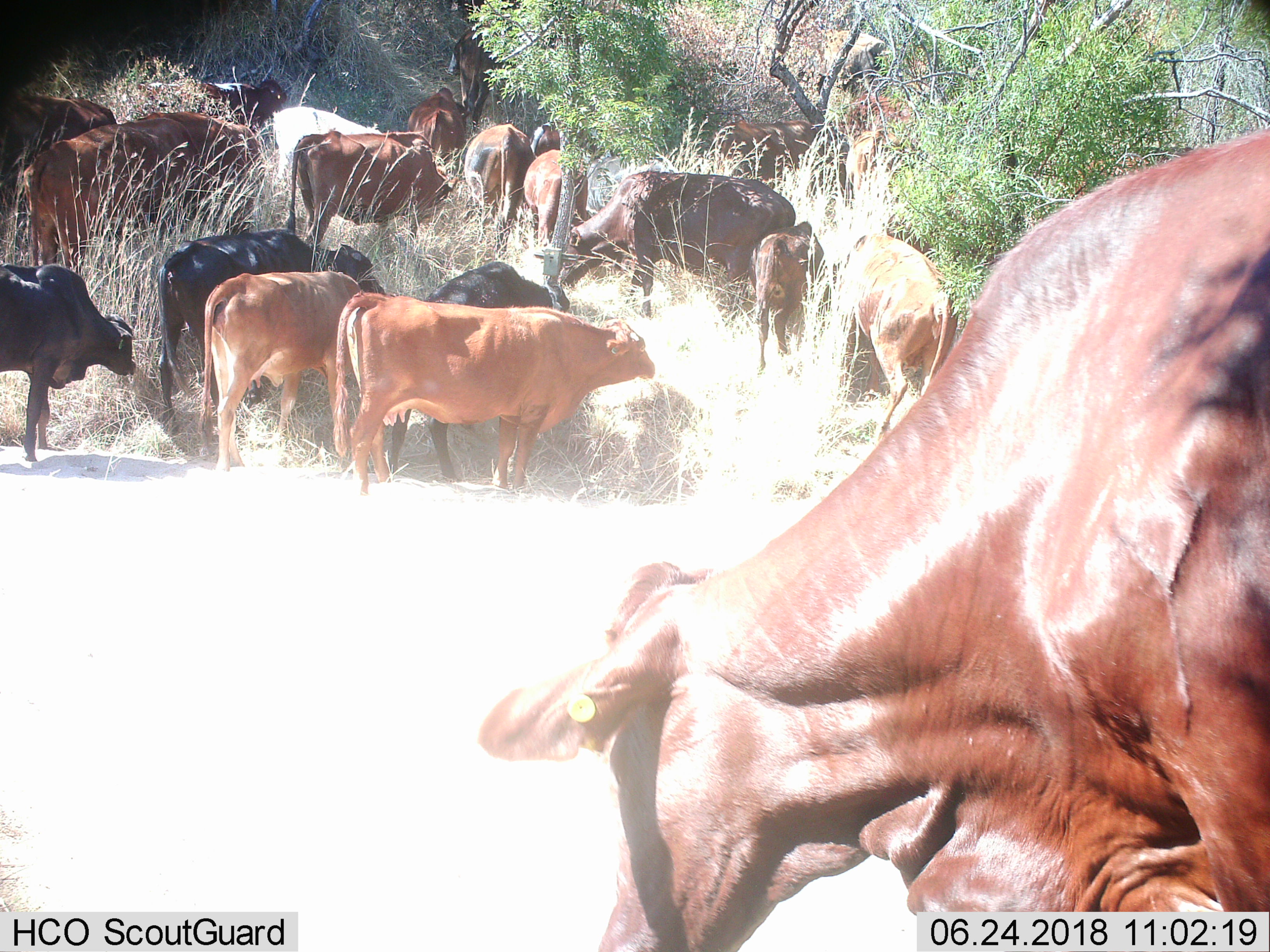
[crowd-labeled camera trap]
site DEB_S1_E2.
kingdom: Animalia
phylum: Chordata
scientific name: Vertebrata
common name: domestic animal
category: domesticanimal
Domesticanimal (domestic animal) (Vertebrata), count 11-50. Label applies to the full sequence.